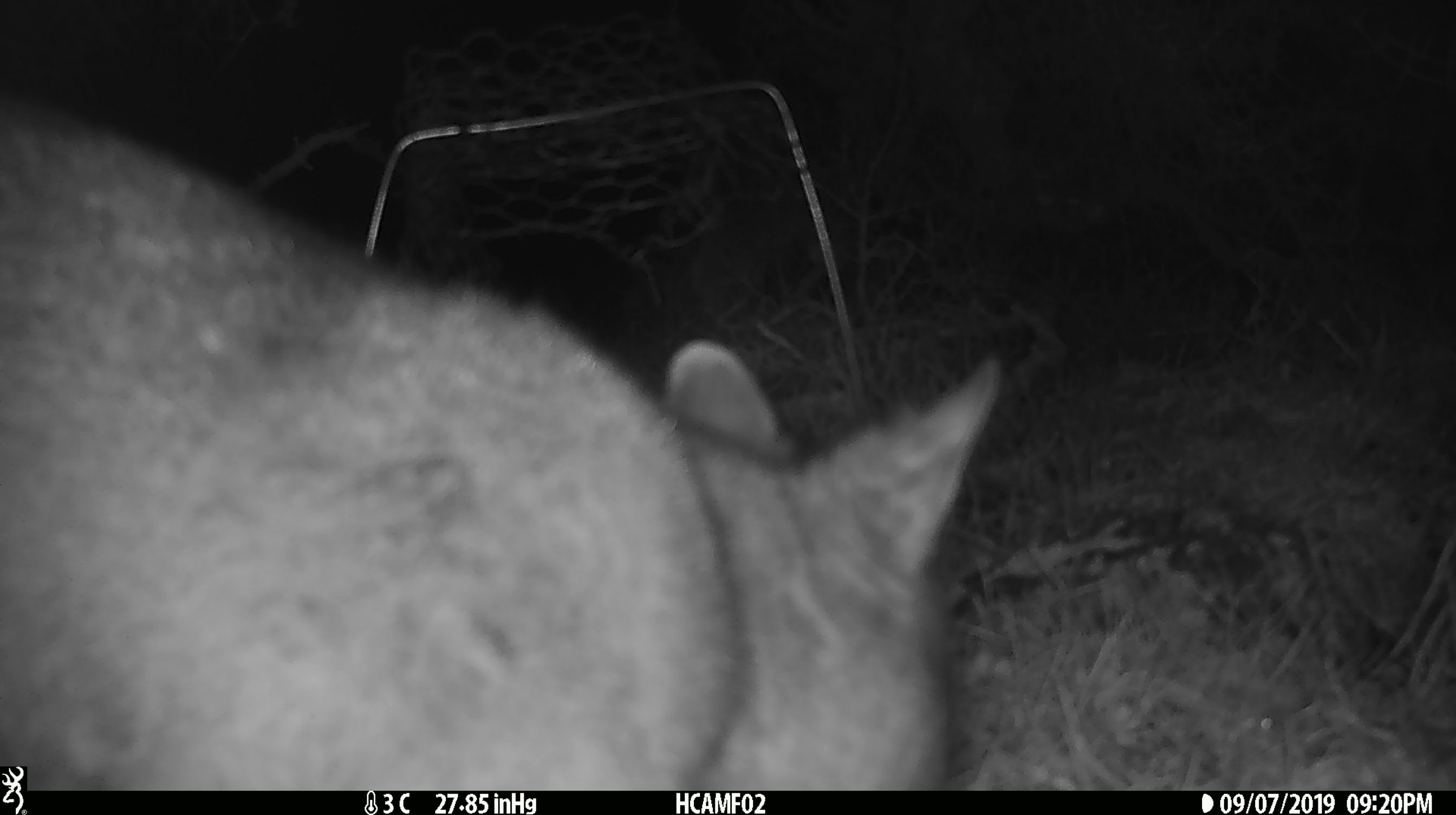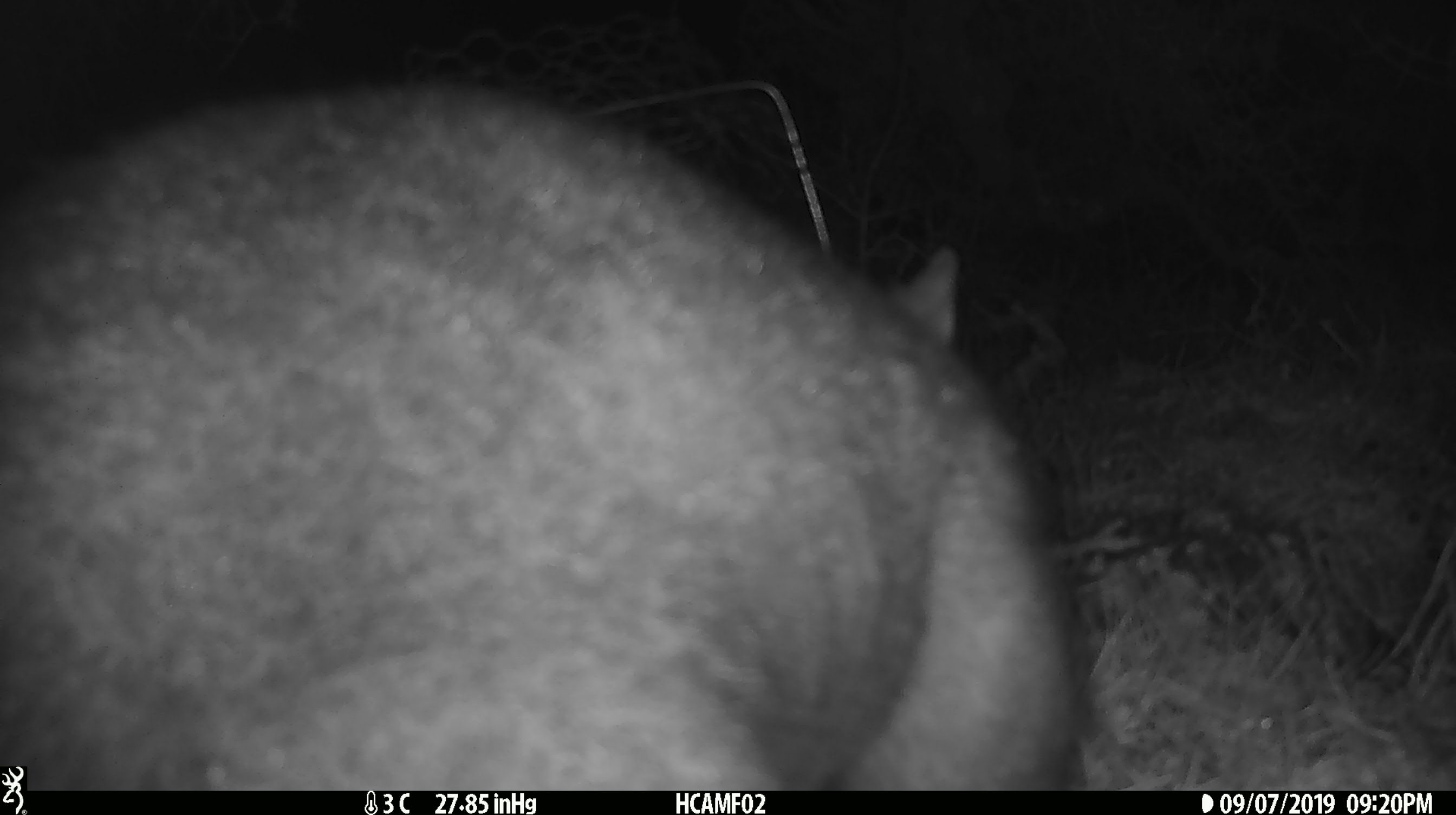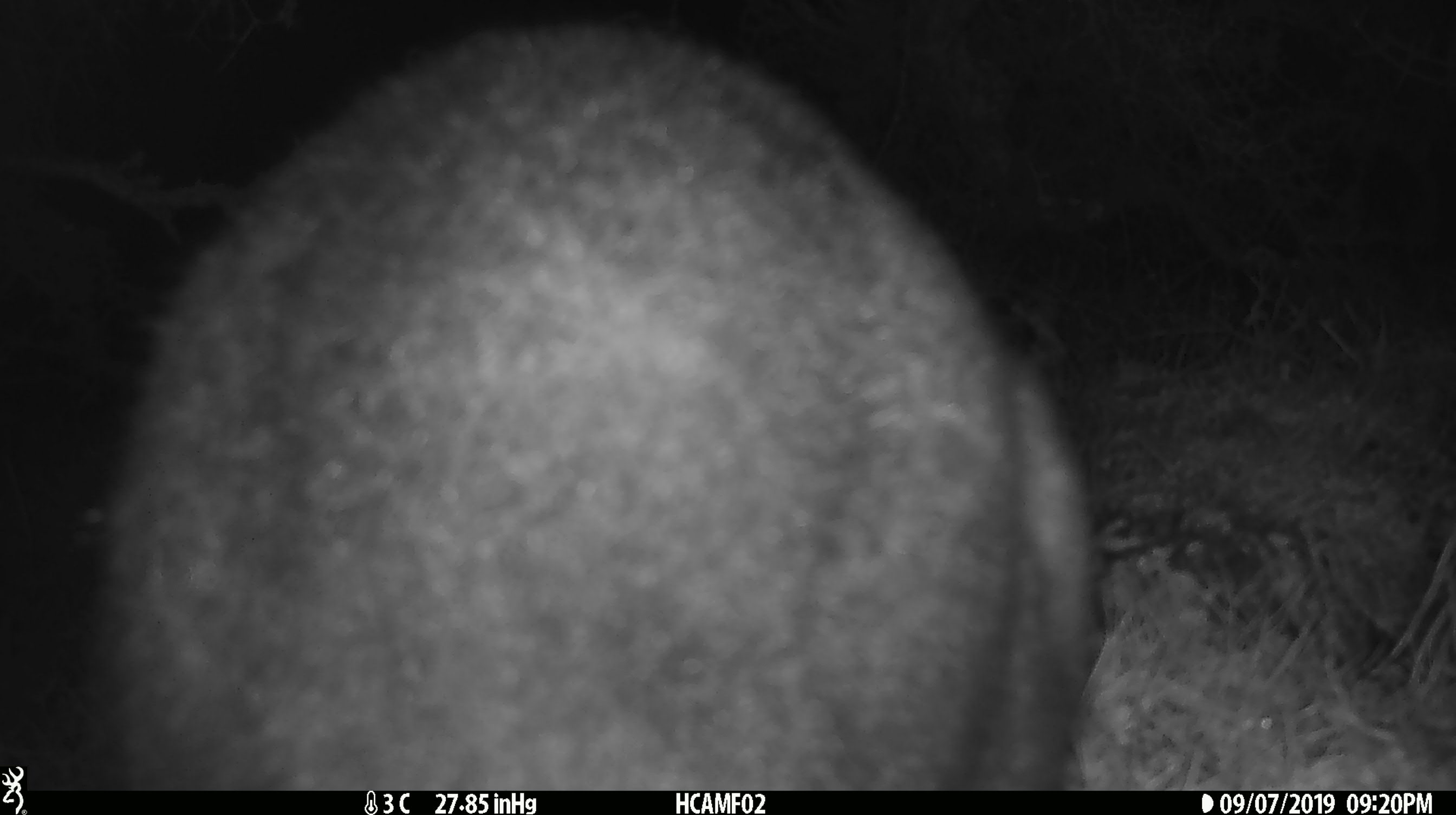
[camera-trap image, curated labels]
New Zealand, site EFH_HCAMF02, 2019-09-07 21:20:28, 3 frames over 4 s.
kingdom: Animalia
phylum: Chordata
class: Mammalia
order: Diprotodontia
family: Phalangeridae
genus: Trichosurus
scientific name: Trichosurus vulpecula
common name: common brushtail possum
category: possum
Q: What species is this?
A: Possum (common brushtail possum) (Trichosurus vulpecula).